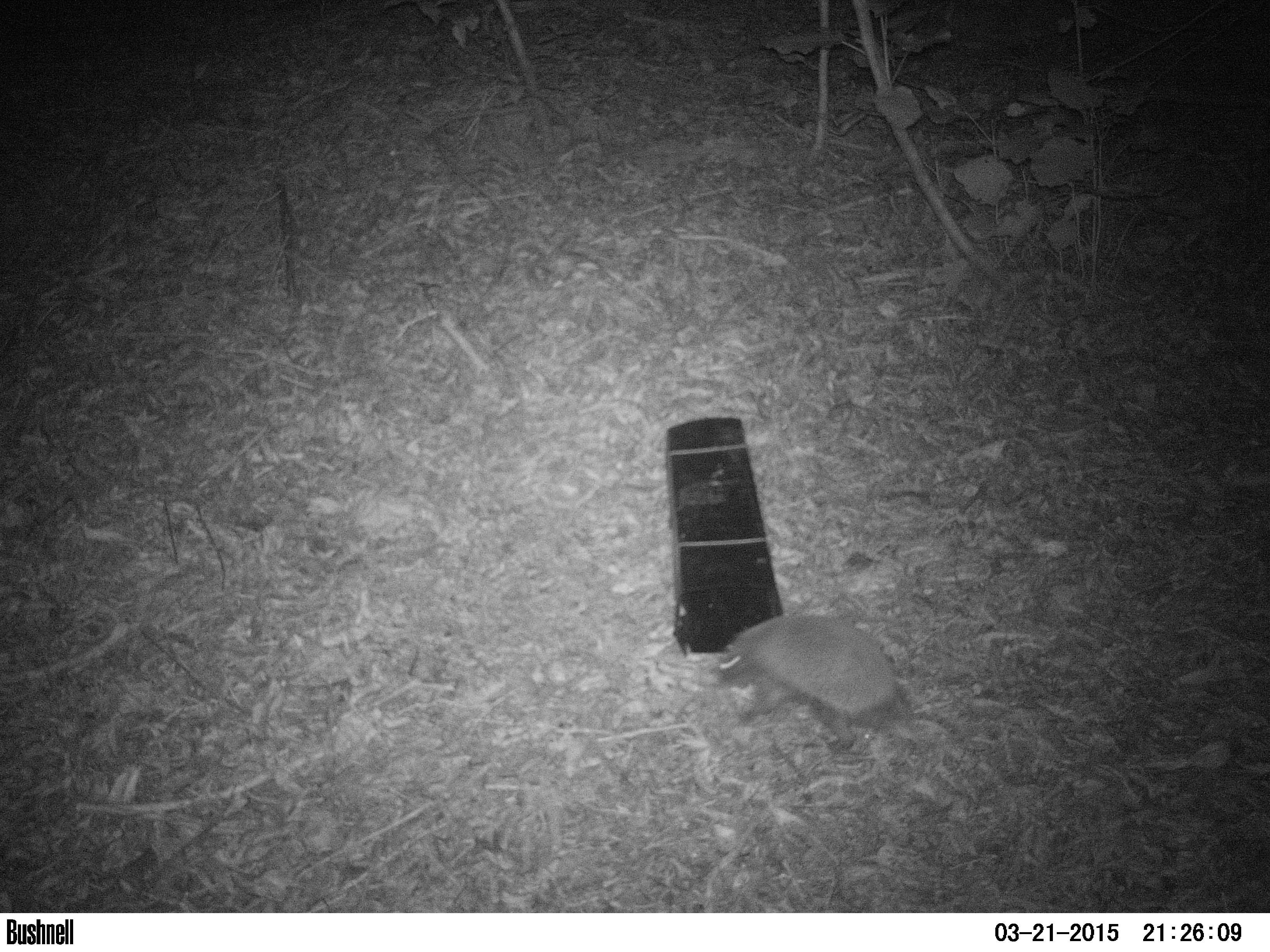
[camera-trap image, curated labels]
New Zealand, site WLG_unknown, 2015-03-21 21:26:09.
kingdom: Animalia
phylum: Chordata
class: Mammalia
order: Eulipotyphla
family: Erinaceidae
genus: Erinaceus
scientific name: Erinaceus europaeus europaeus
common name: european hedgehog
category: hedgehog